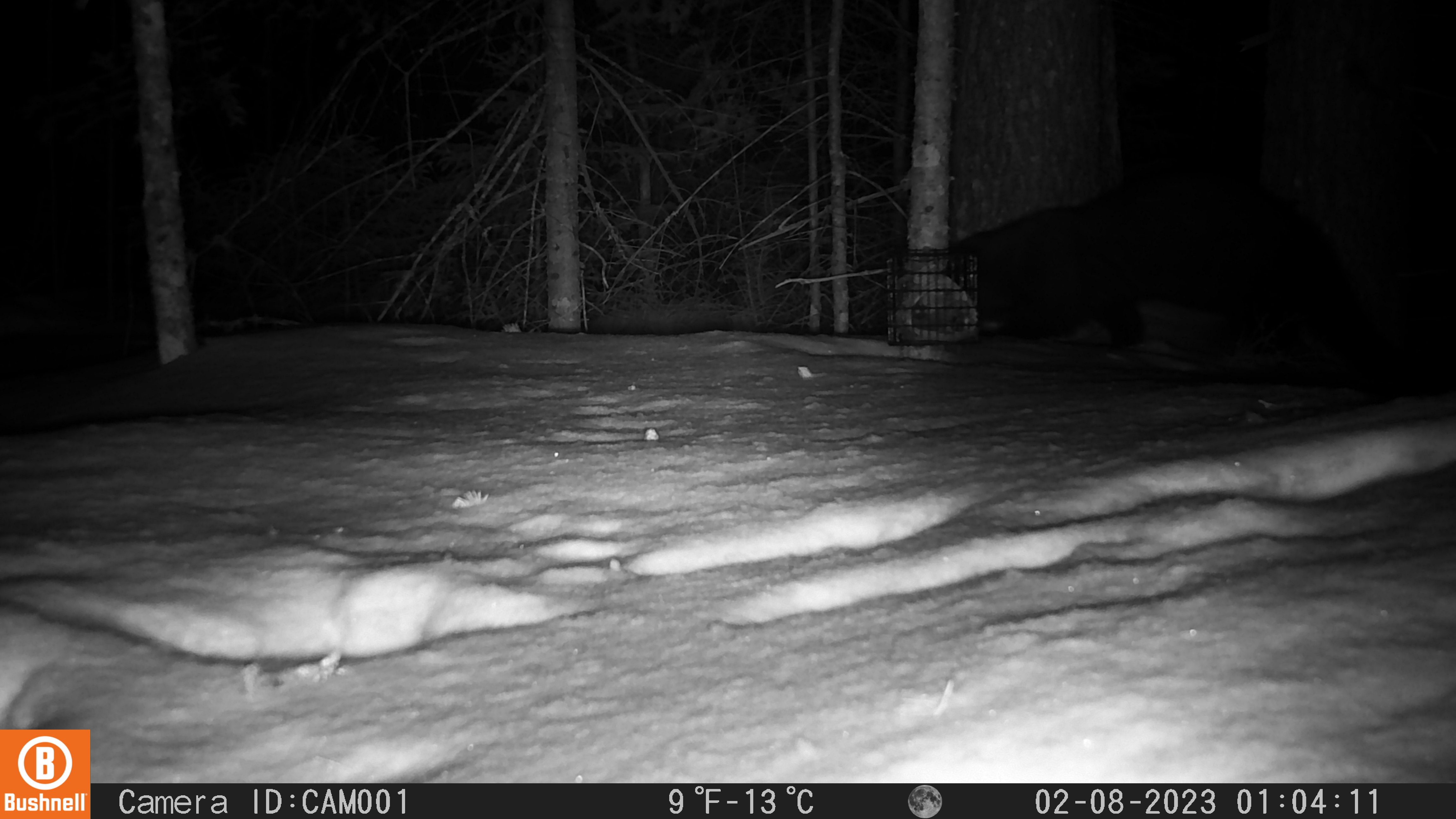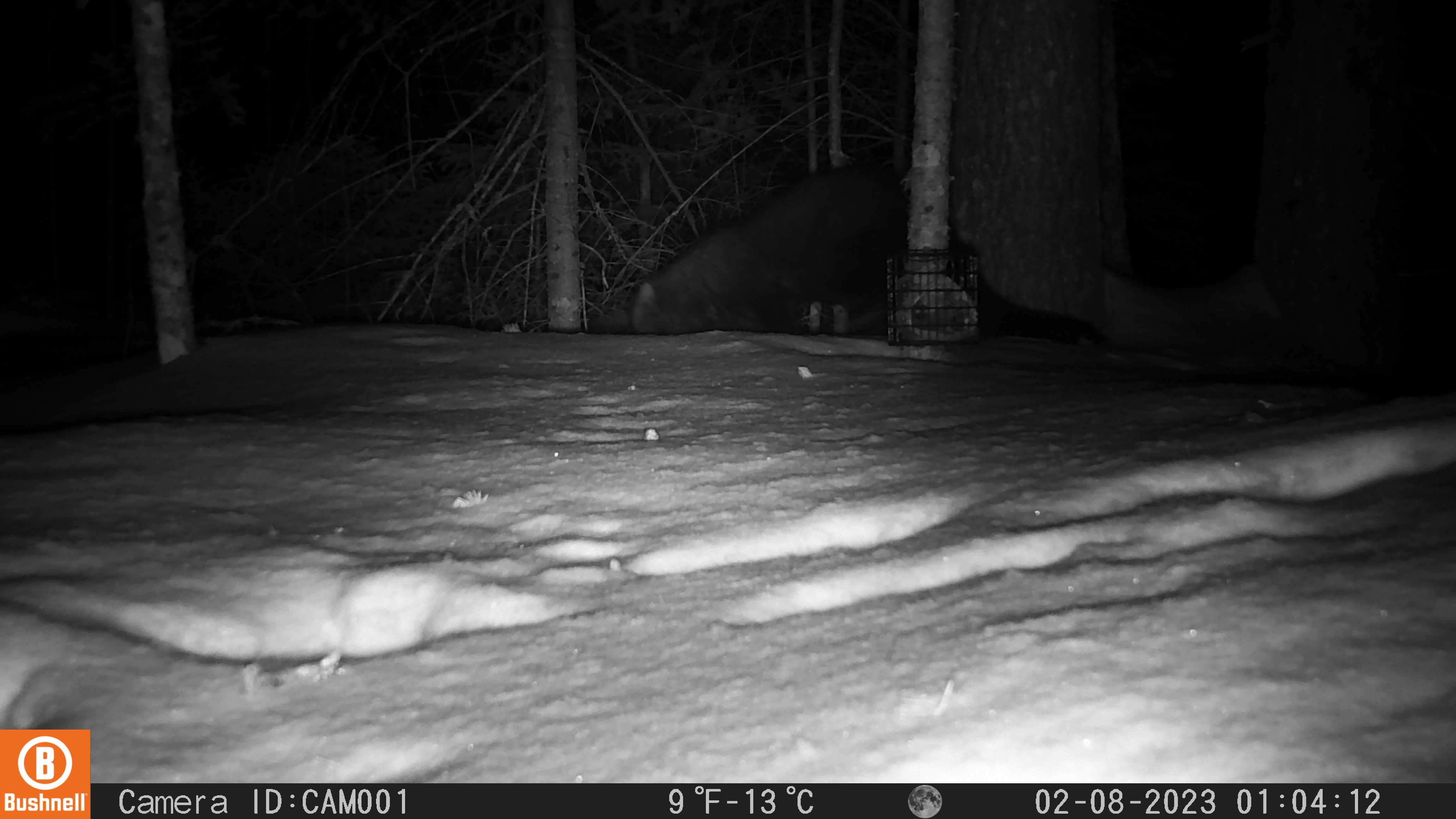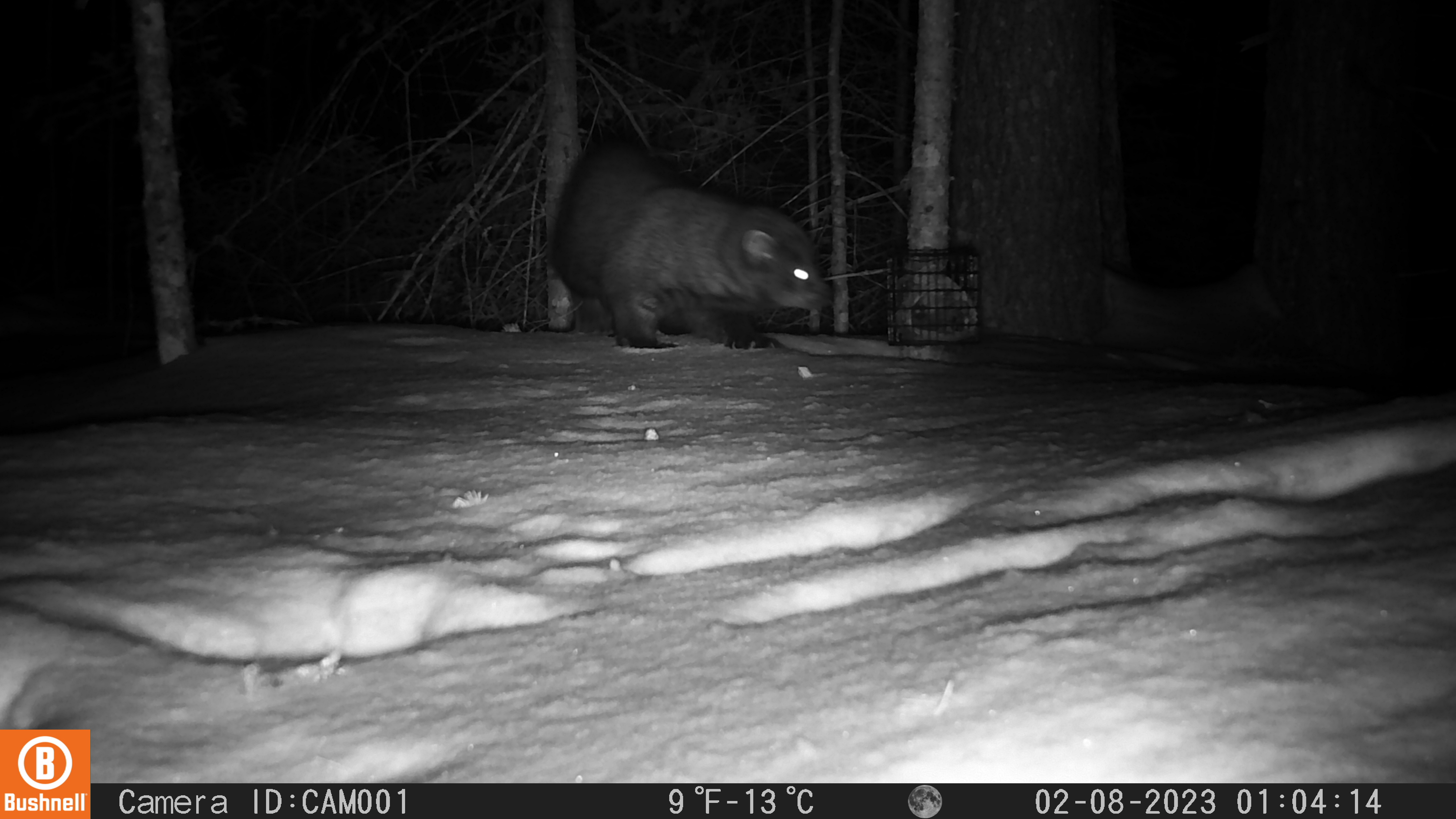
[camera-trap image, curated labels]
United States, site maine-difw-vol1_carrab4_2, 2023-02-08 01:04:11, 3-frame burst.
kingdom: Animalia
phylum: Chordata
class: Mammalia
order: Carnivora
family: Mustelidae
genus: Pekania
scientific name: Pekania pennanti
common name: fisher